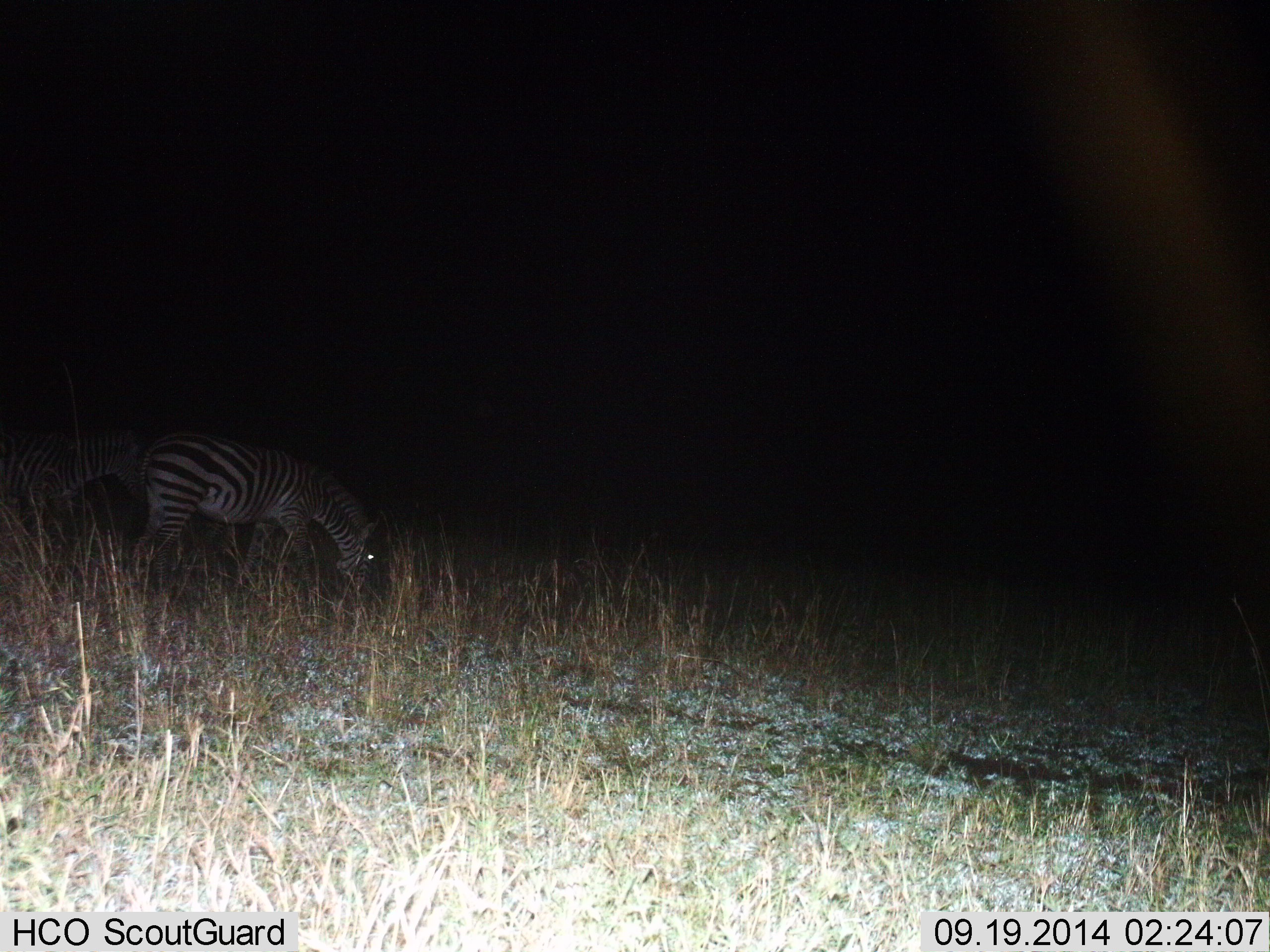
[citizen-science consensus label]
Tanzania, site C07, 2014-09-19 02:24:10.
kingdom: Animalia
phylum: Chordata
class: Mammalia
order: Perissodactyla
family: Equidae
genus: Equus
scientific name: Equus quagga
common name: plains zebra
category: zebra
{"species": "zebra (plains zebra) (Equus quagga)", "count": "2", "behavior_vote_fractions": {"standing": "40%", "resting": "0%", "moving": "20%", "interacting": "0%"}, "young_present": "0%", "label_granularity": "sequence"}